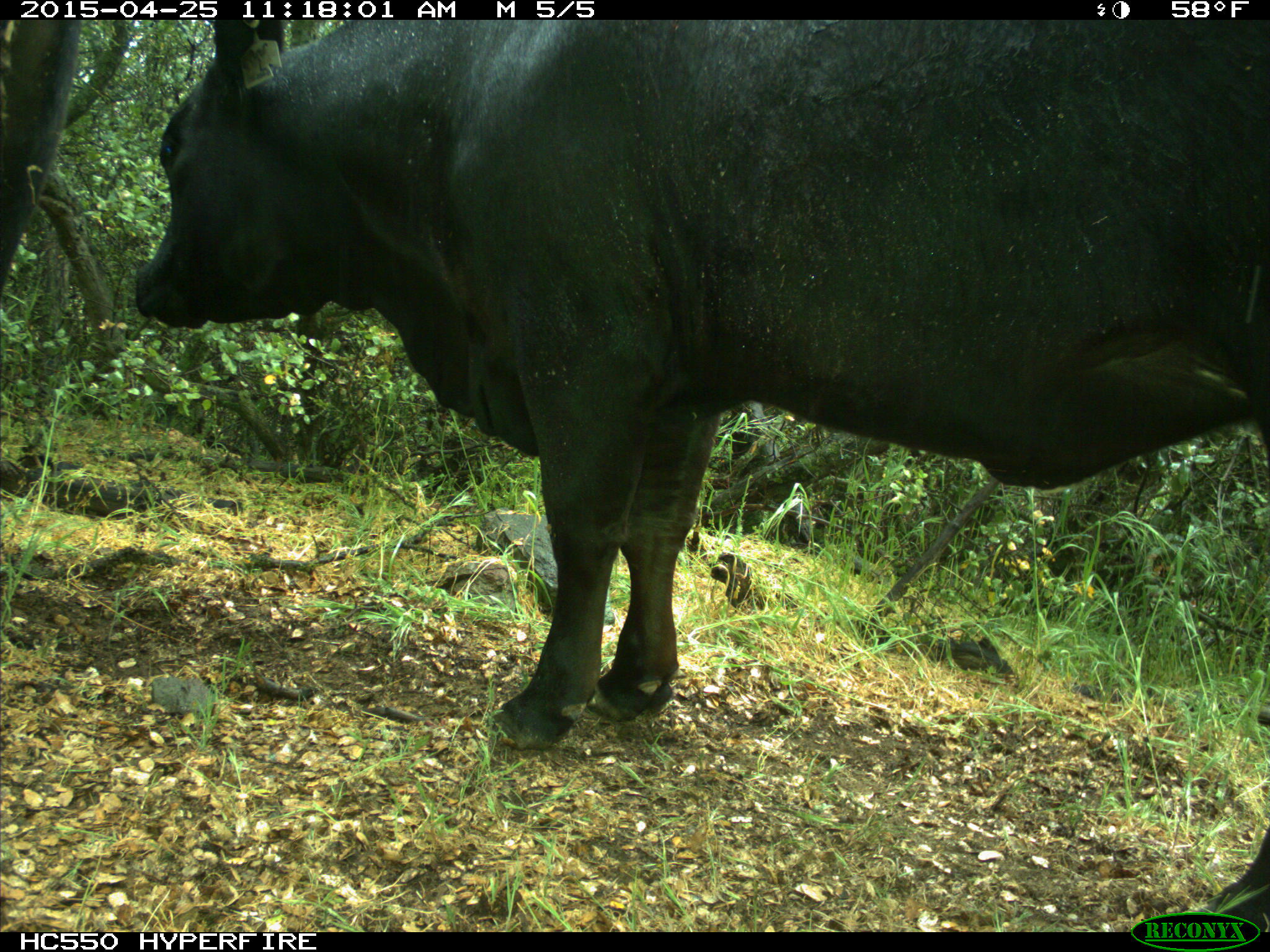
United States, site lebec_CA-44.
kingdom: Animalia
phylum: Chordata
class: Mammalia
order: Artiodactyla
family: Suidae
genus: Sus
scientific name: Sus scrofa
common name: wild boar